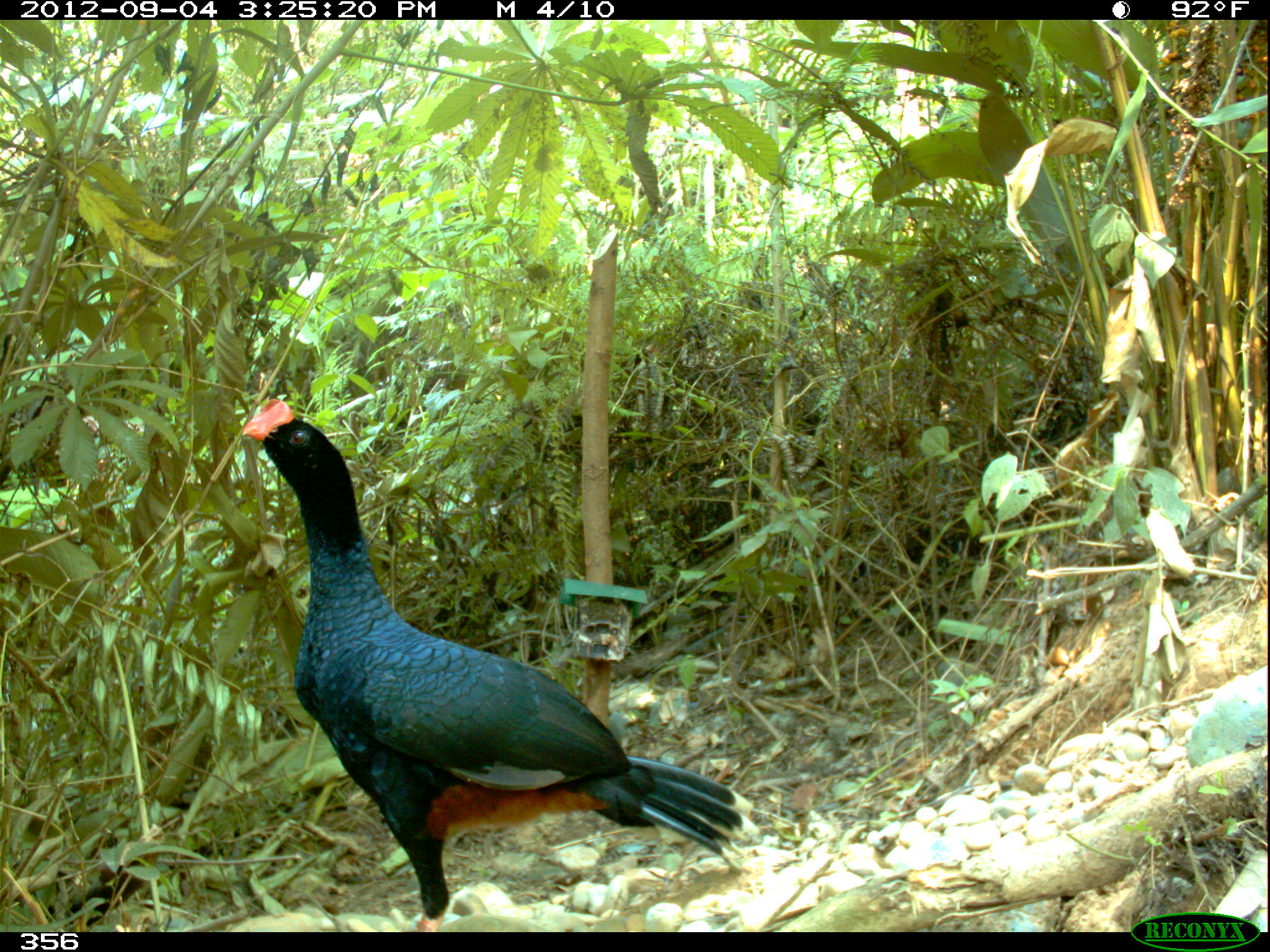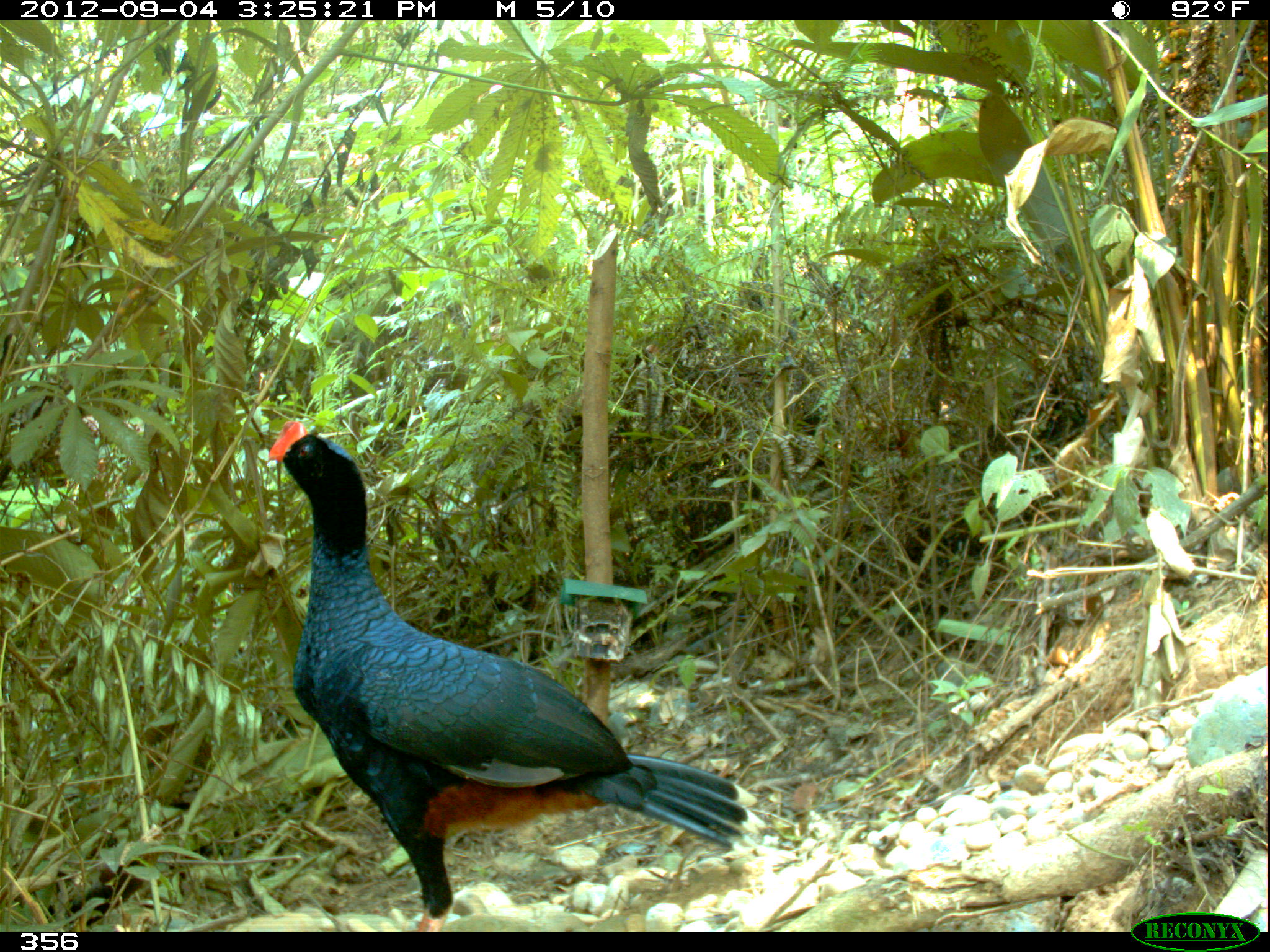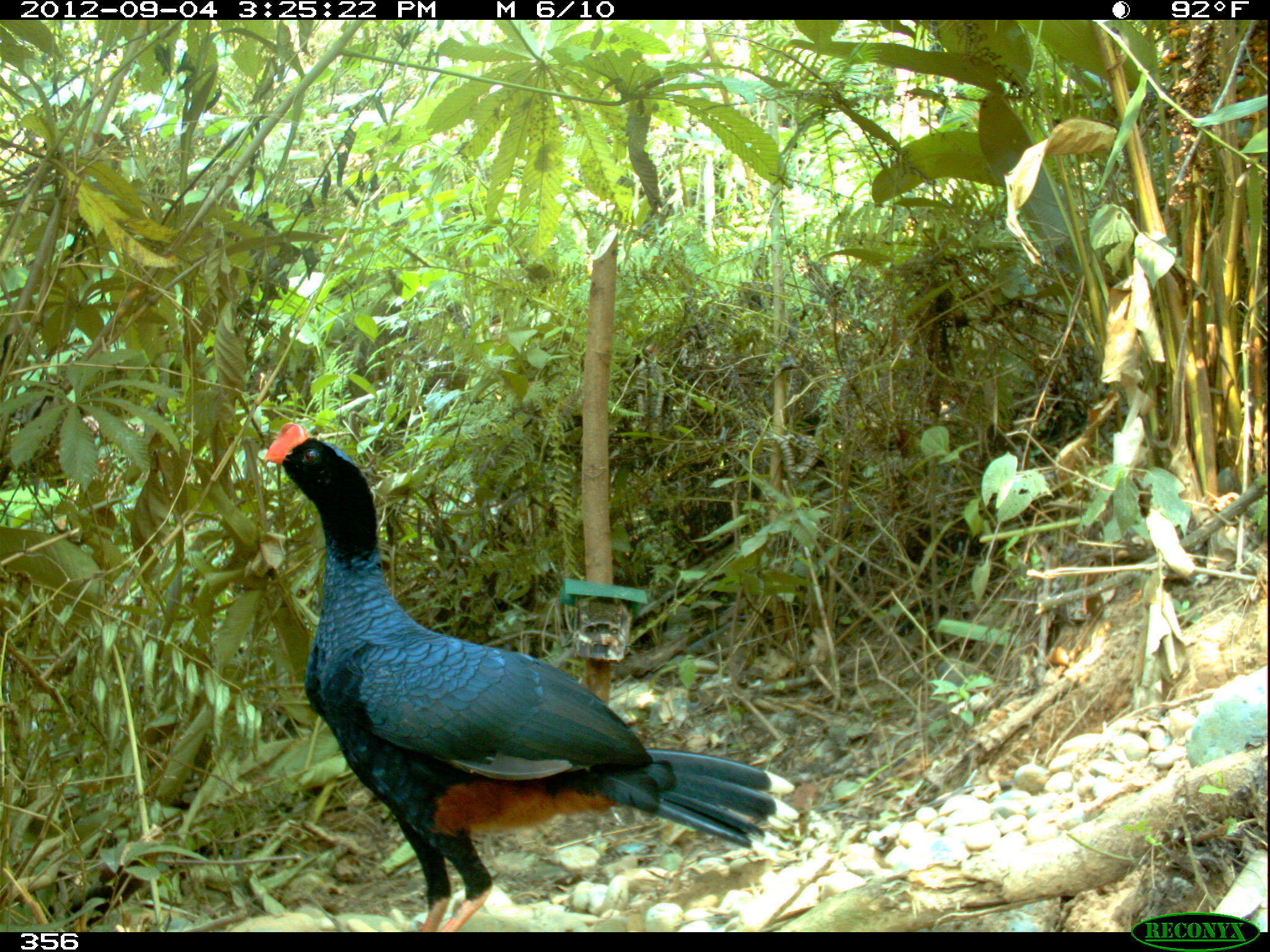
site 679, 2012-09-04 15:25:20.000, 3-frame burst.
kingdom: Animalia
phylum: Chordata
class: Aves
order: Galliformes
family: Cracidae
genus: Mitu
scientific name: Mitu tuberosum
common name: razor-billed curassow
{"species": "Mitu tuberosum (razor-billed curassow)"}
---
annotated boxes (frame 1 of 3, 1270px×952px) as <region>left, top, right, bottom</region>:
mitu tuberosum: <region>238, 394, 758, 929</region>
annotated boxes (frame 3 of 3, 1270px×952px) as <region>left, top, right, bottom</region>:
mitu tuberosum: <region>258, 420, 796, 930</region>